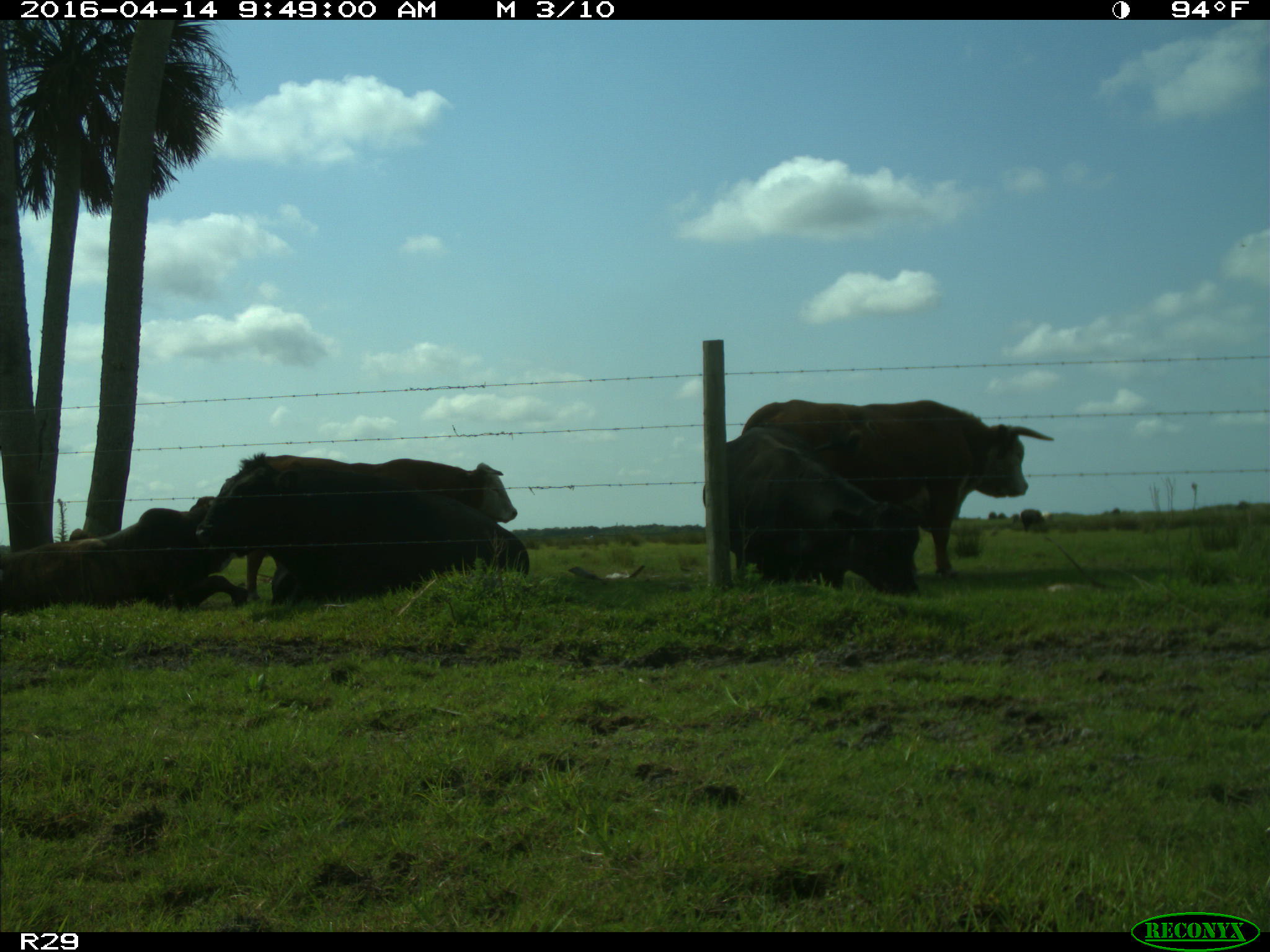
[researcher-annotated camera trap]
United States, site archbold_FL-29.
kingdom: Animalia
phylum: Chordata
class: Mammalia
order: Artiodactyla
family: Bovidae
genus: Bos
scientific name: Bos taurus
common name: domestic cow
Bos taurus (domestic cow).